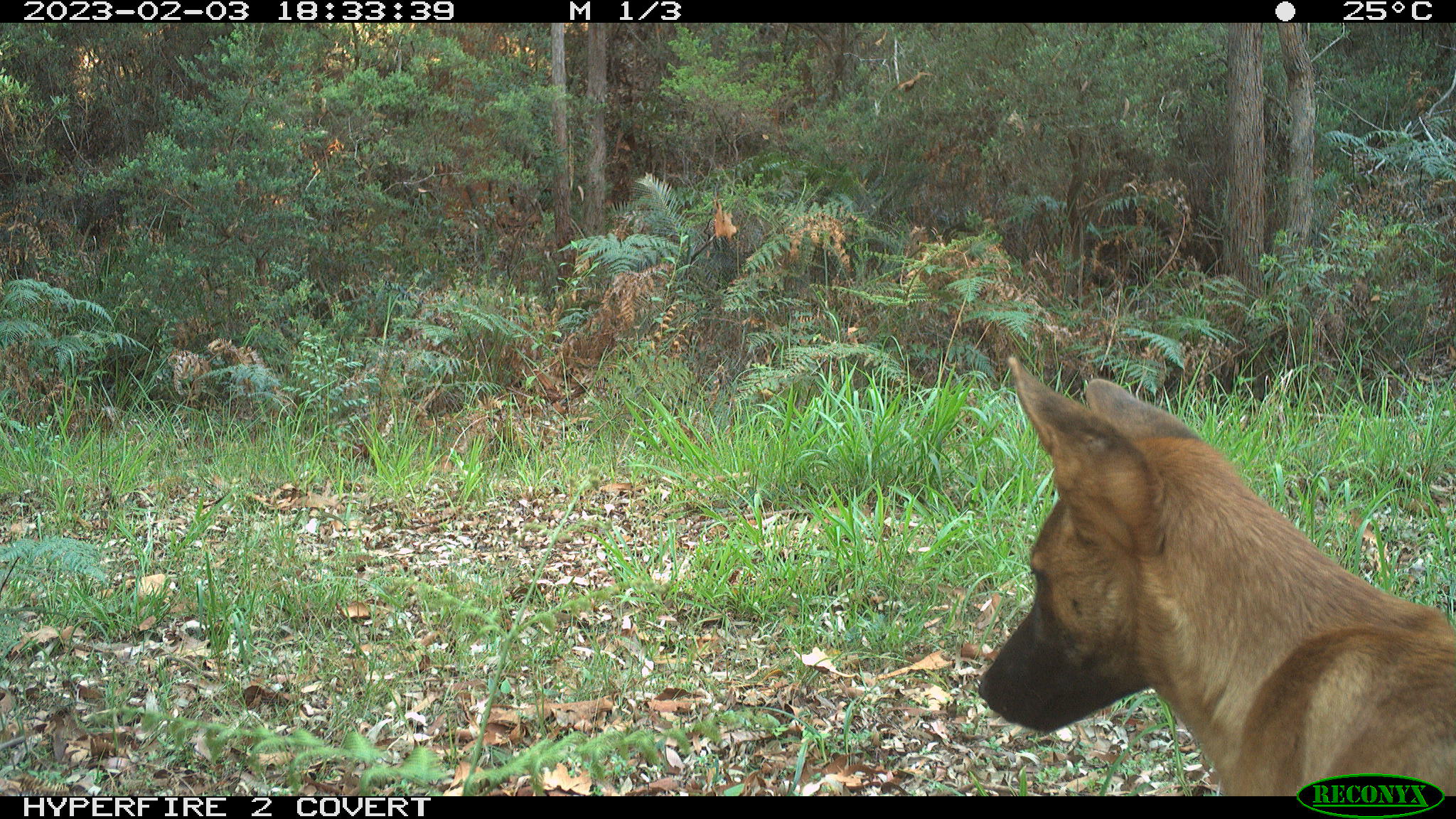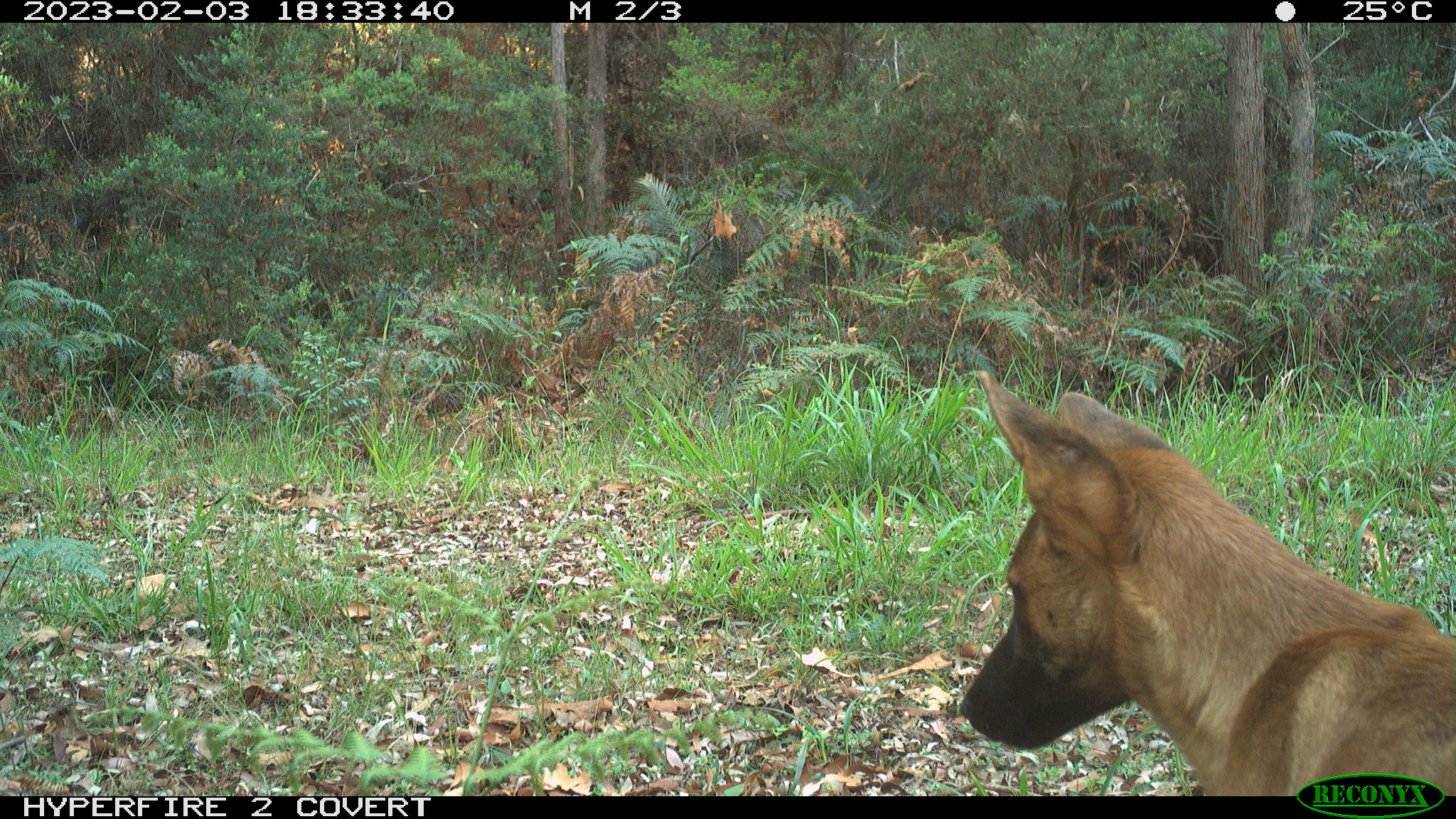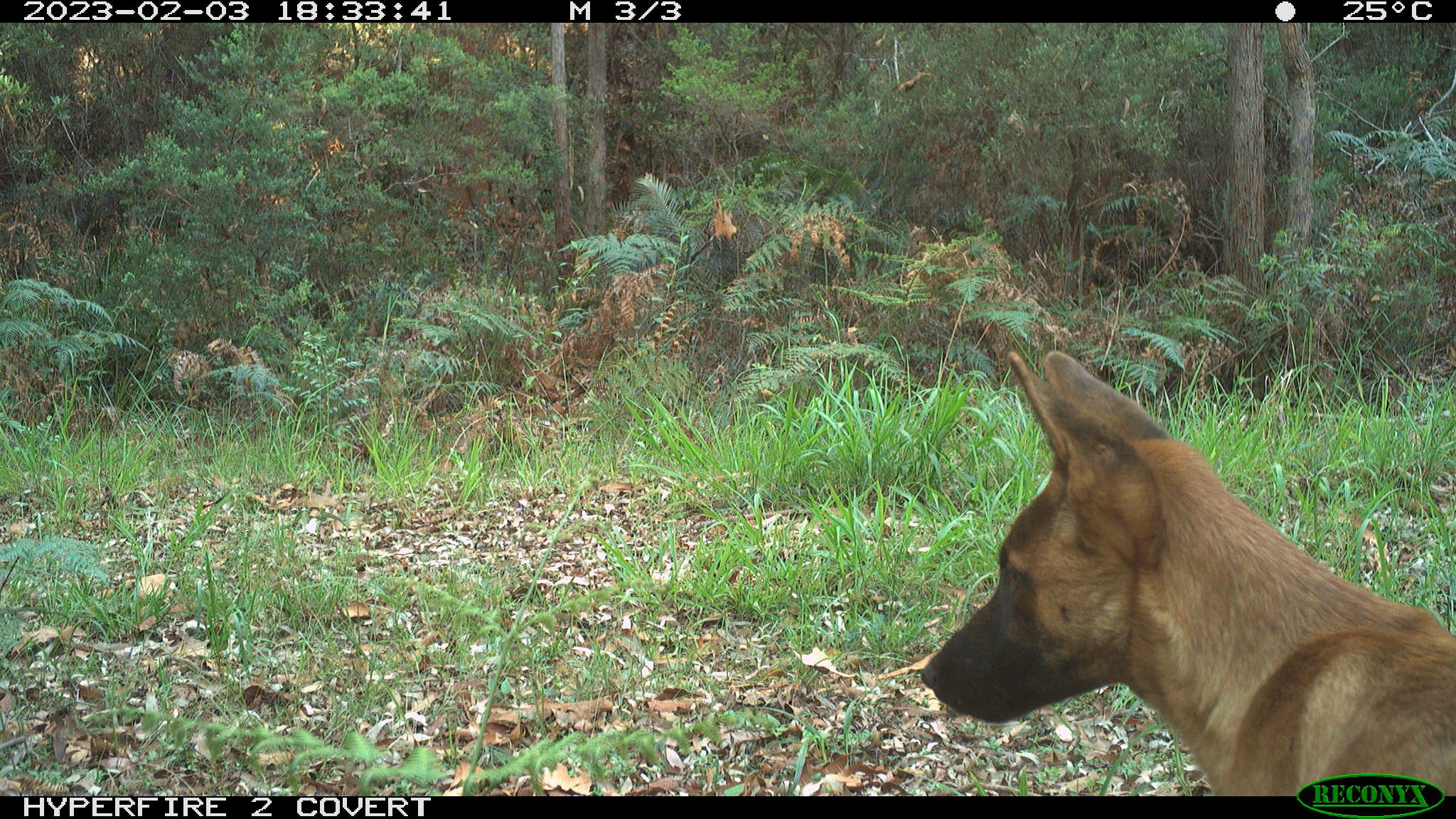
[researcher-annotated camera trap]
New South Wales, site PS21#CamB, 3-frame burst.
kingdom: Animalia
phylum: Chordata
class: Mammalia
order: Carnivora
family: Canidae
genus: Canis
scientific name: Canis familiaris dingo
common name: dingo